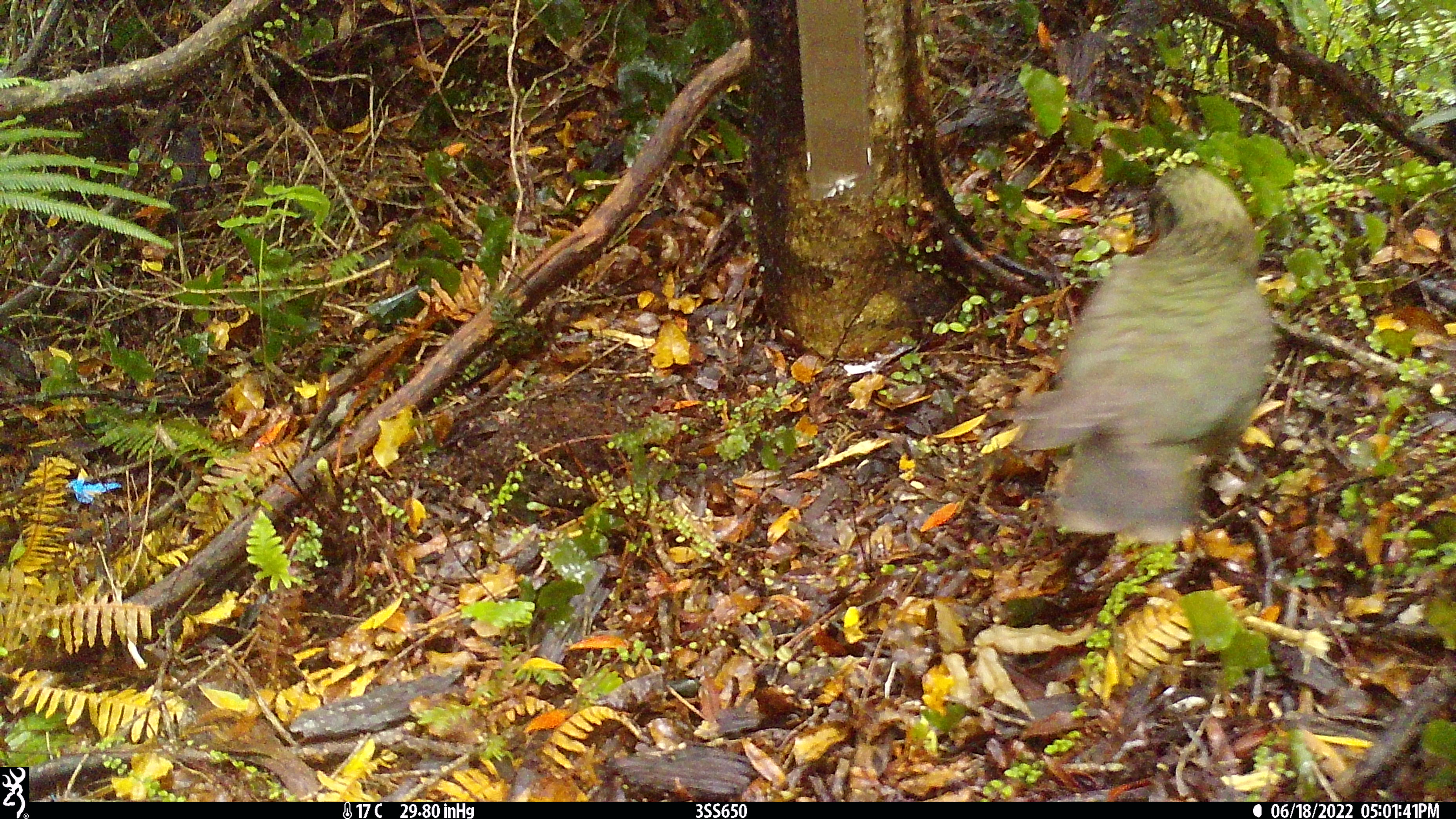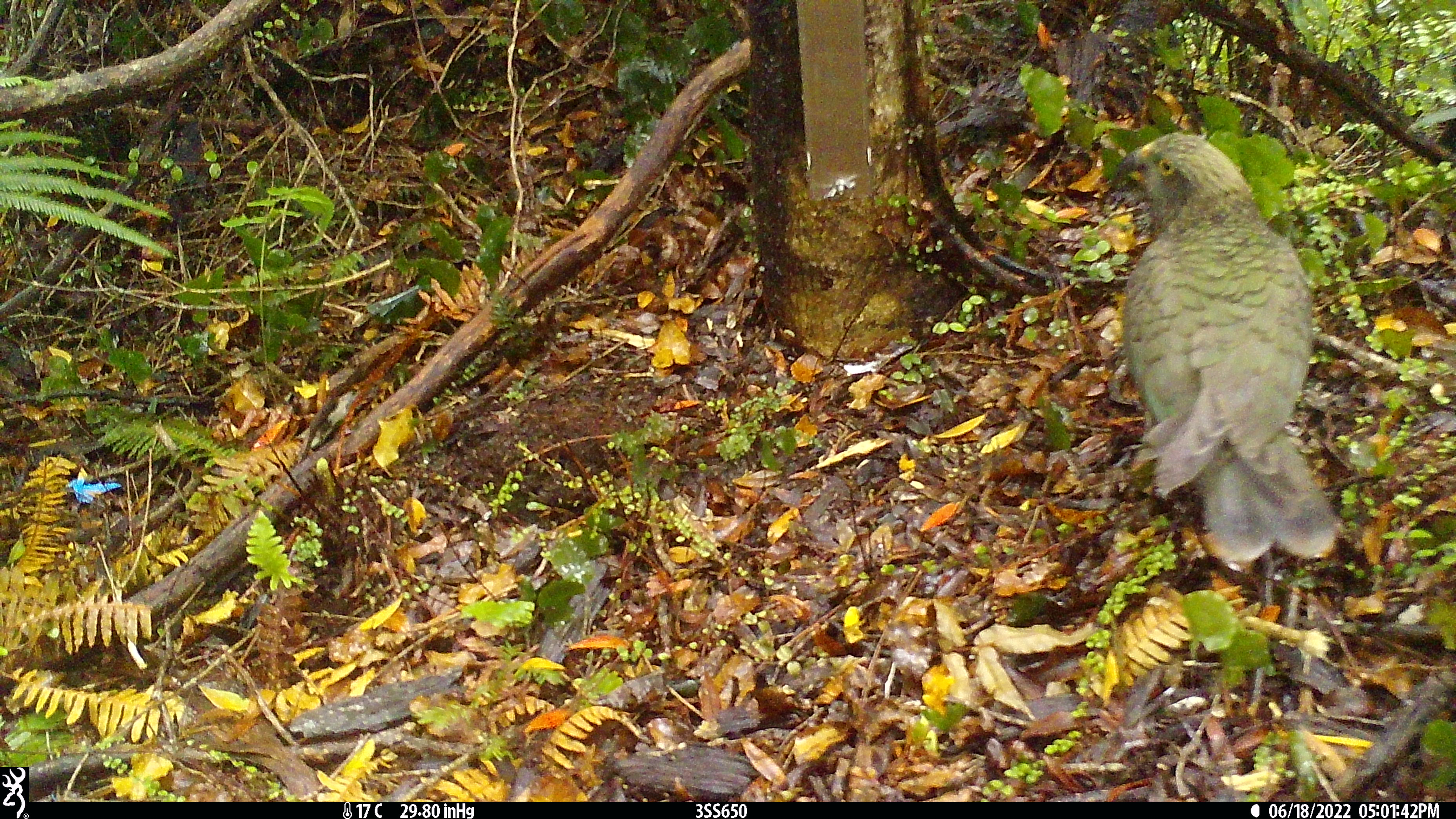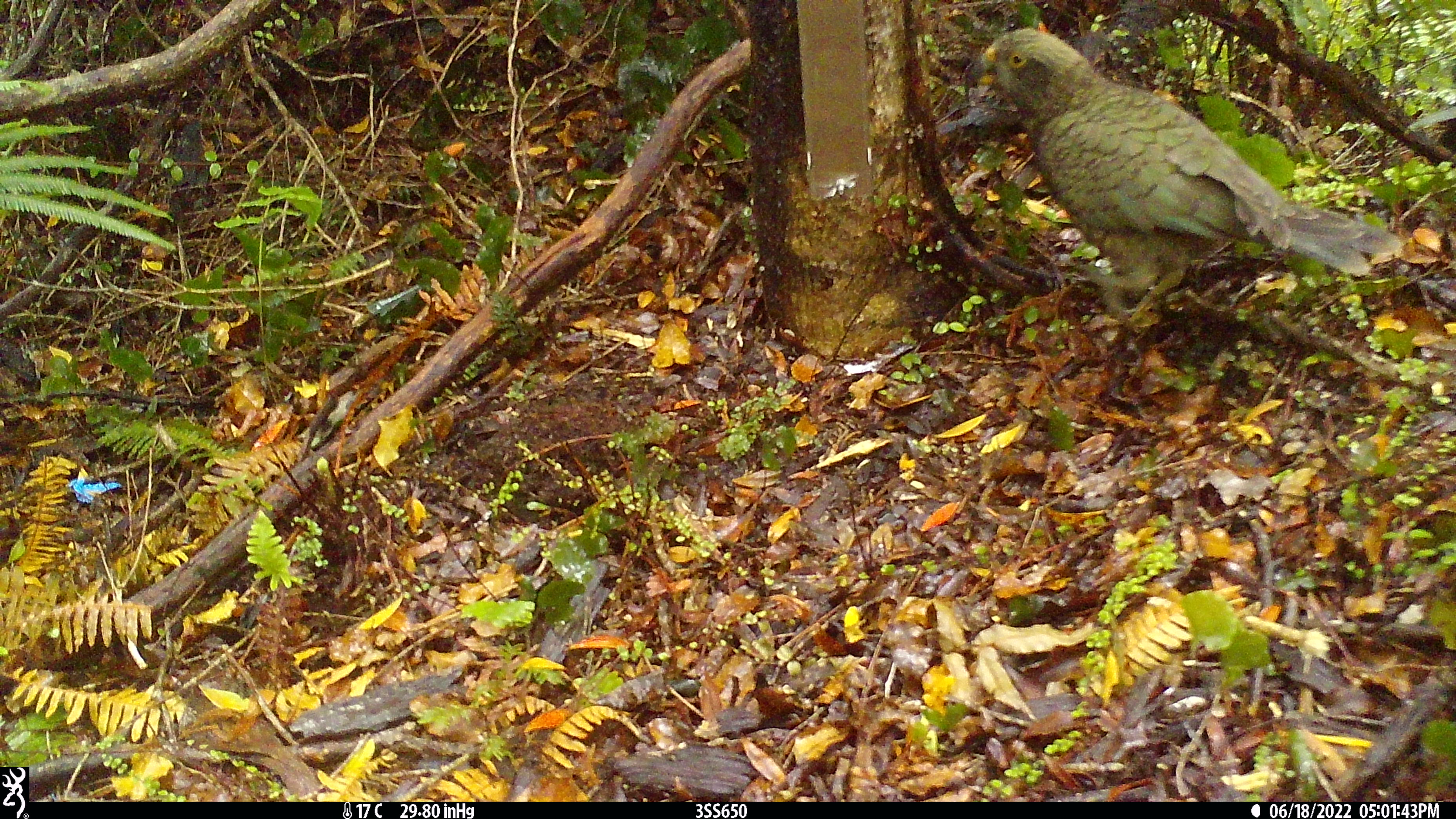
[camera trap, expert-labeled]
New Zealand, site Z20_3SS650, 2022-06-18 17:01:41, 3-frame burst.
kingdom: Animalia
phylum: Chordata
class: Aves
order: Psittaciformes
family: Strigopidae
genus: Nestor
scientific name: Nestor notabilis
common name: kea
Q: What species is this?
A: Kea (Nestor notabilis).